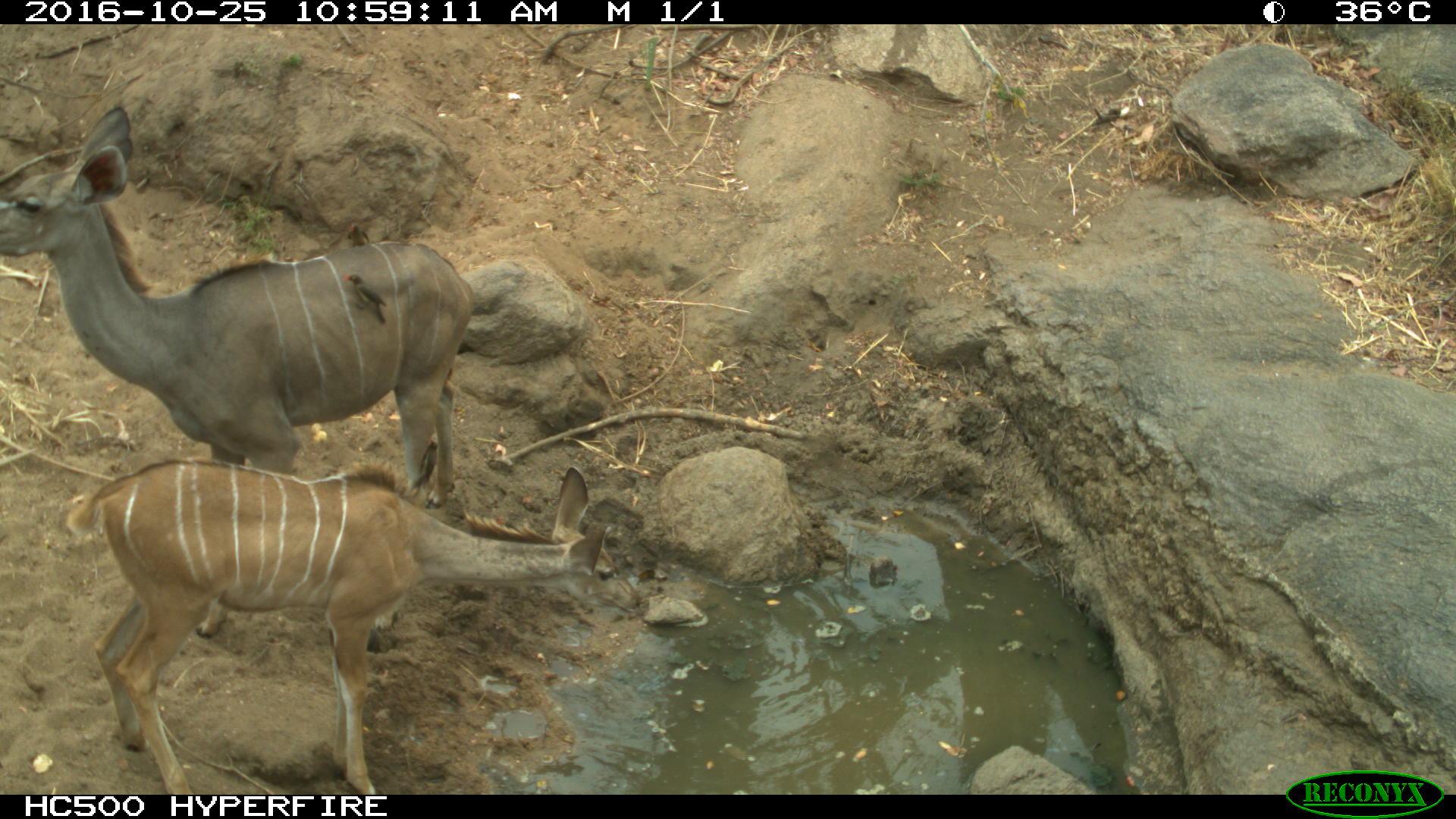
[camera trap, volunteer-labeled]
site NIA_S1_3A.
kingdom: Animalia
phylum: Chordata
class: Mammalia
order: Artiodactyla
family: Bovidae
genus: Tragelaphus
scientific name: Tragelaphus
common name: kudu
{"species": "kudu (Tragelaphus)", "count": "2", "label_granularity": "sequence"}